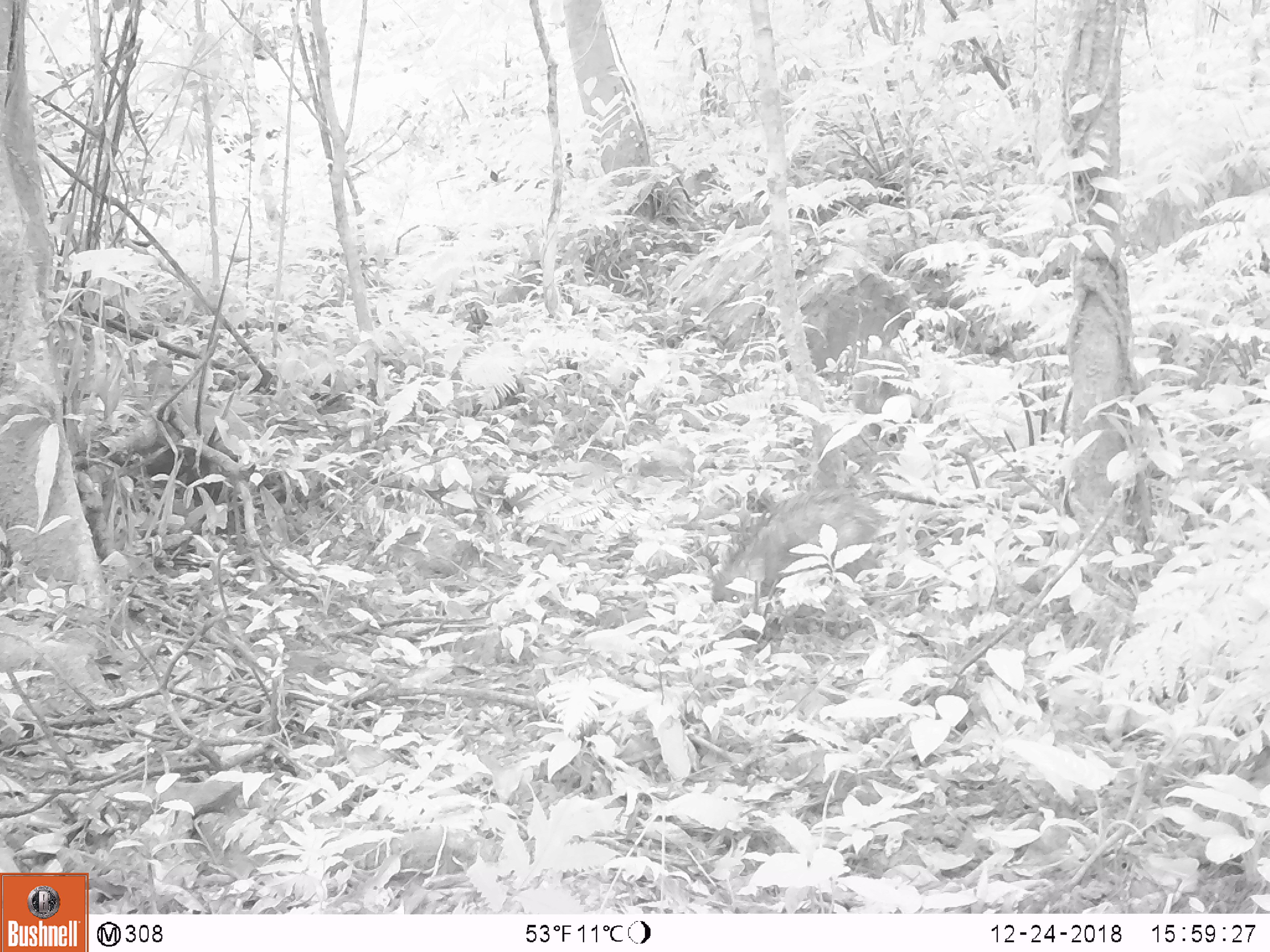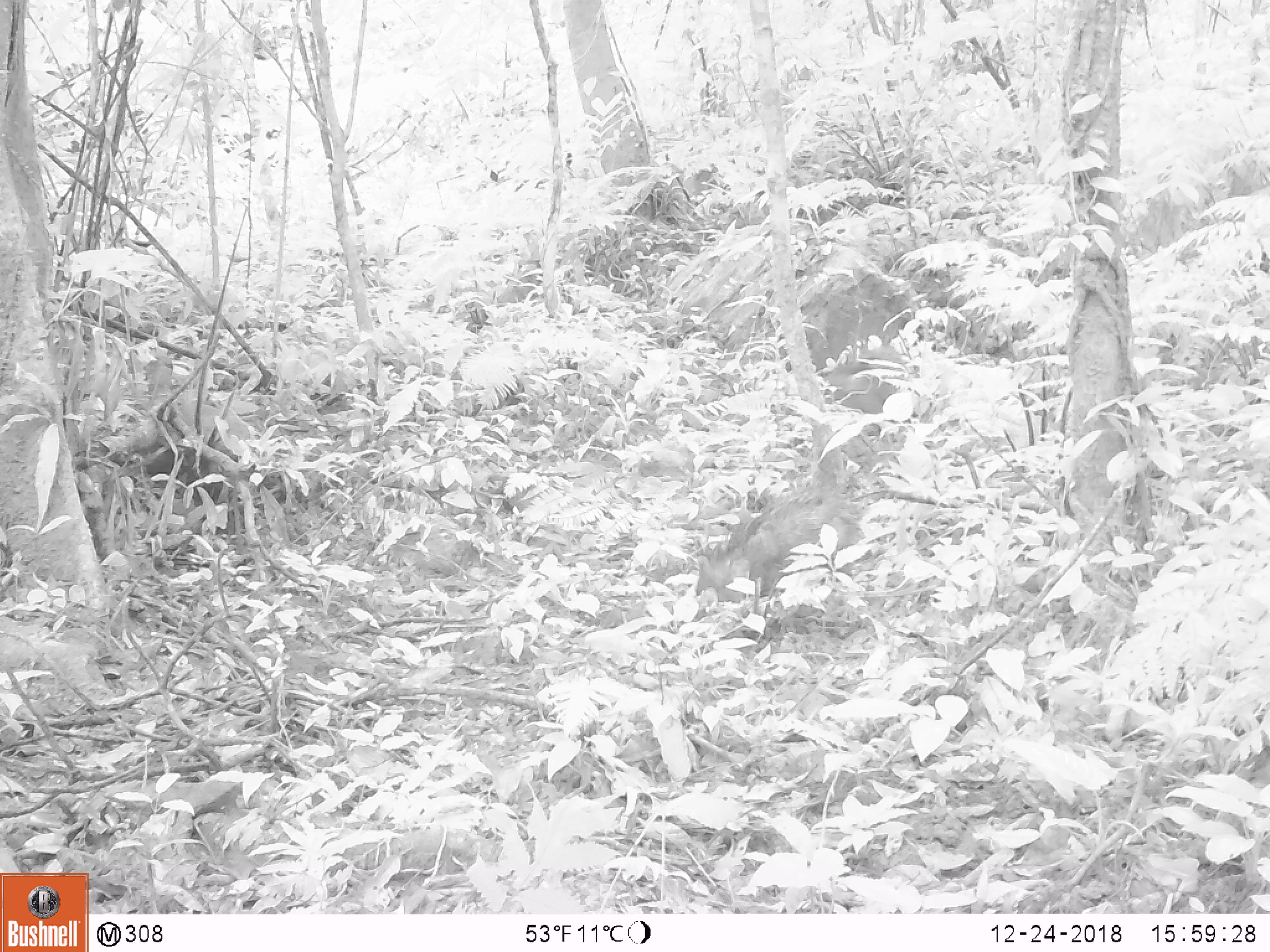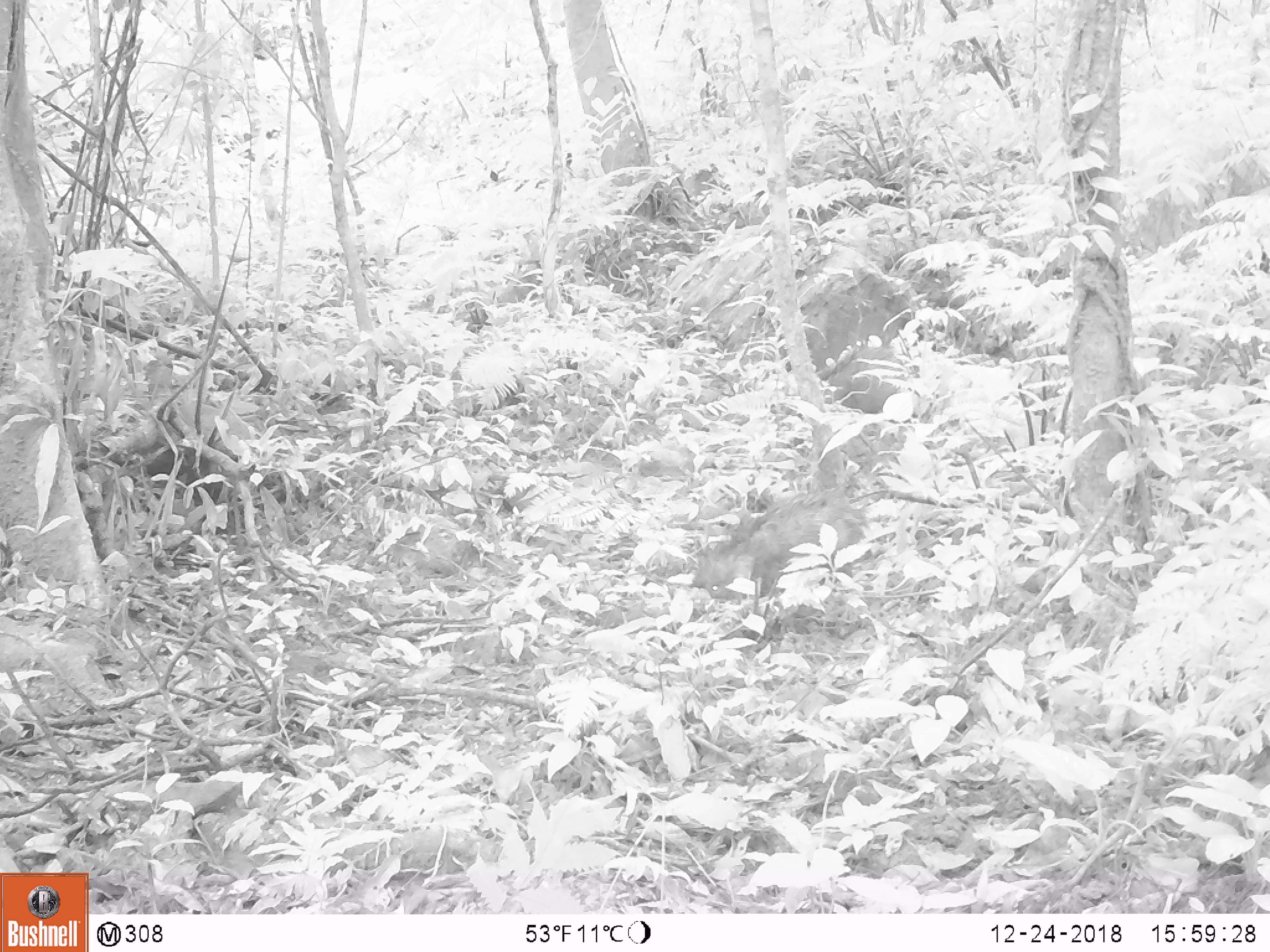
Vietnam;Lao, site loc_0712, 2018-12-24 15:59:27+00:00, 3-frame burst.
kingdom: Animalia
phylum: Chordata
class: Mammalia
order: Artiodactyla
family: Suidae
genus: Sus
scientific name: Sus scrofa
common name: eurasian wild pig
Eurasian wild pig (Sus scrofa). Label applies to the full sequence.